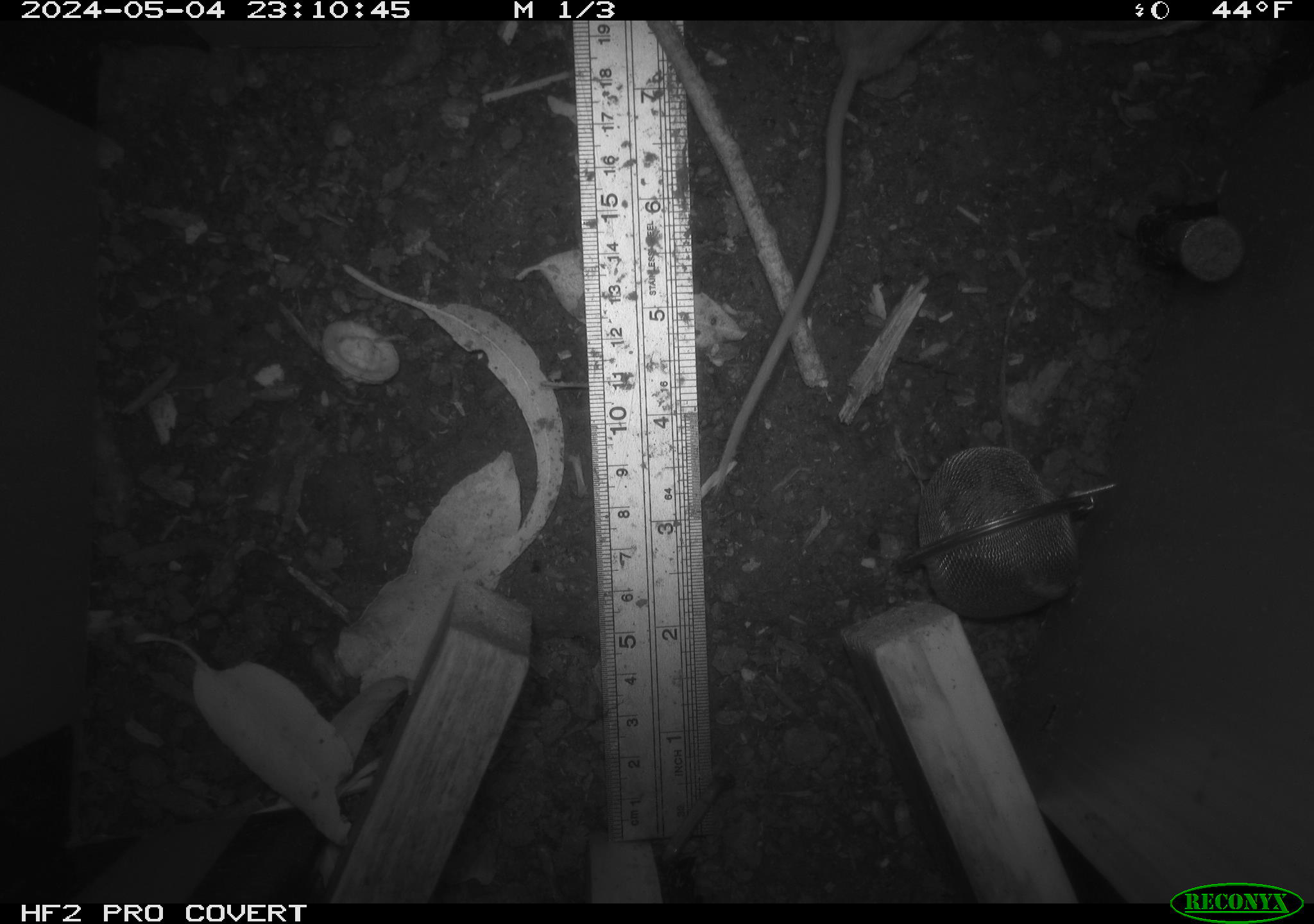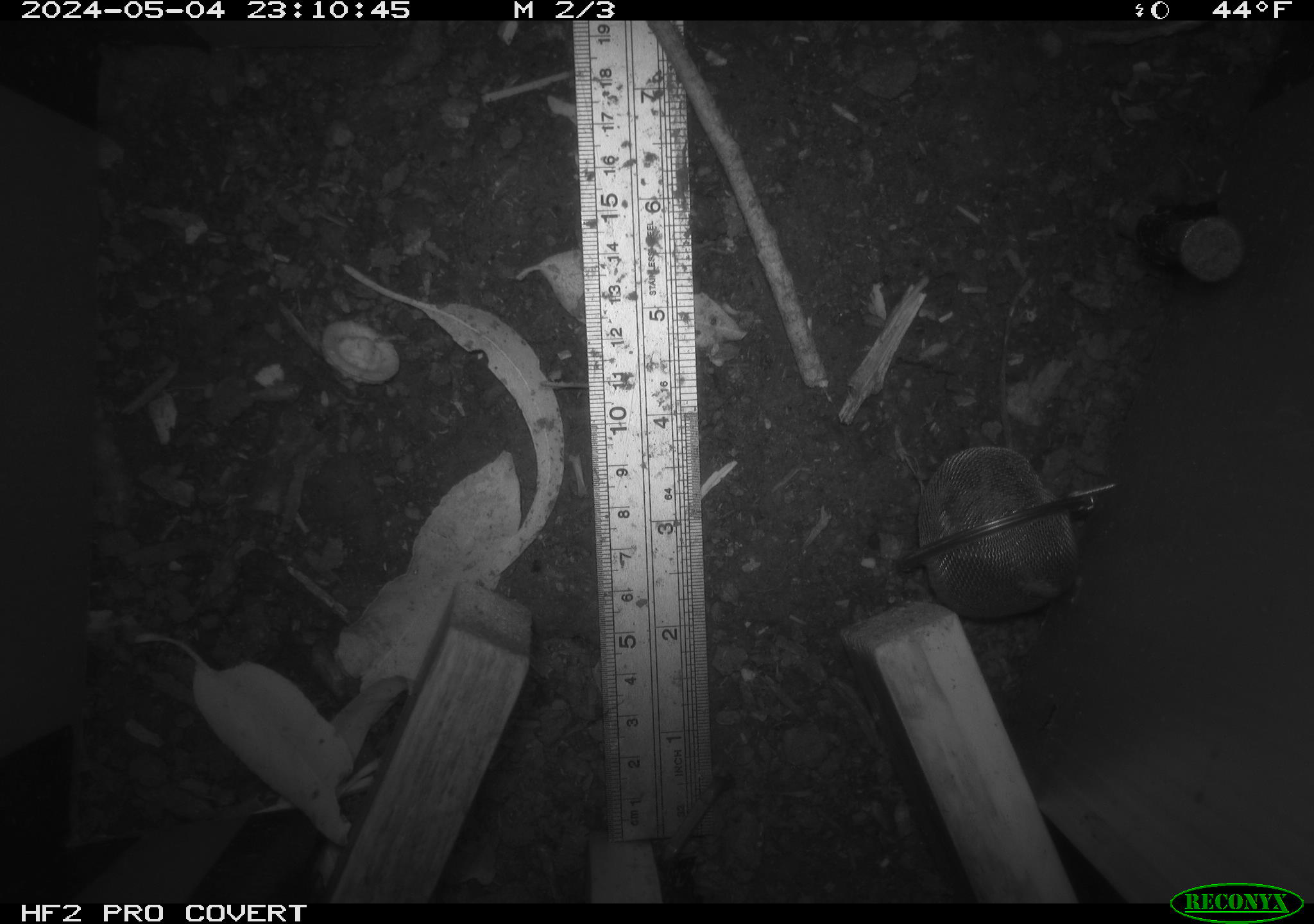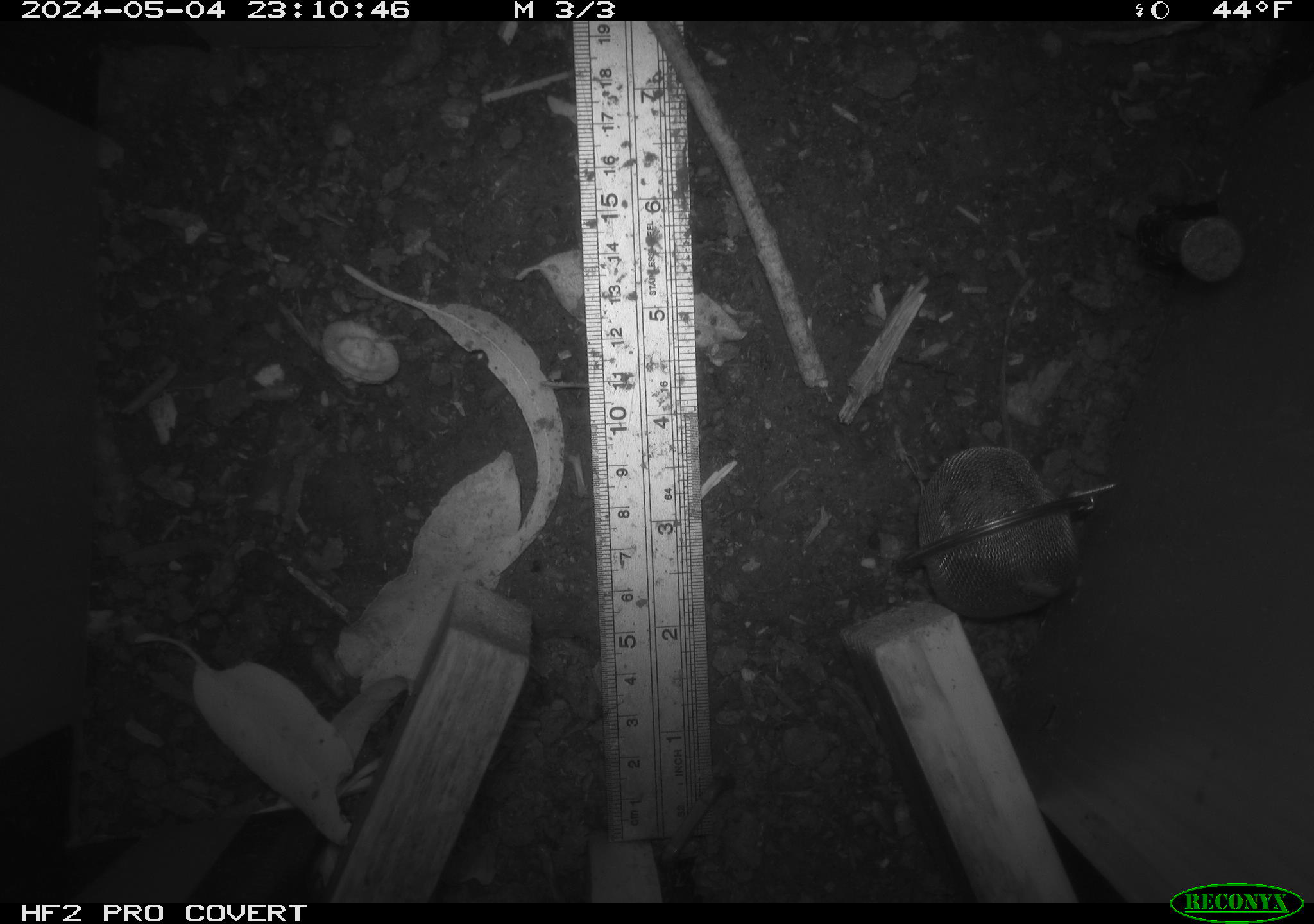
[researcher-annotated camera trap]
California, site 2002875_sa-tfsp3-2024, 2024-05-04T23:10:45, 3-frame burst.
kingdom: Animalia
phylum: Chordata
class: Mammalia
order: Rodentia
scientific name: Rodentia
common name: mouse species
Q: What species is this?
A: Mouse species (Rodentia).